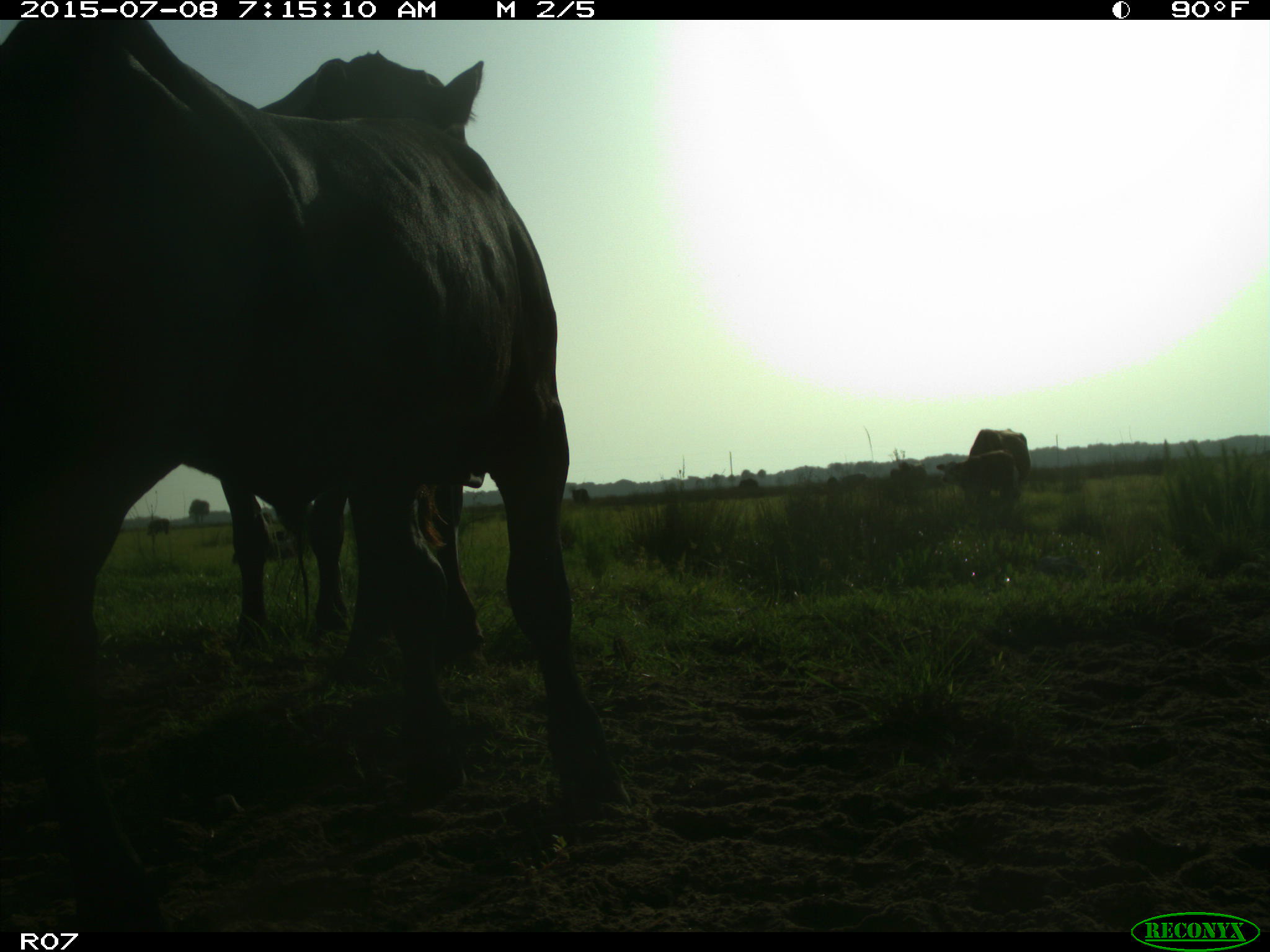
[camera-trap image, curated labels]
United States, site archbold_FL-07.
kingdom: Animalia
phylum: Chordata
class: Mammalia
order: Artiodactyla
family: Bovidae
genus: Bos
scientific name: Bos taurus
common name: domestic cow